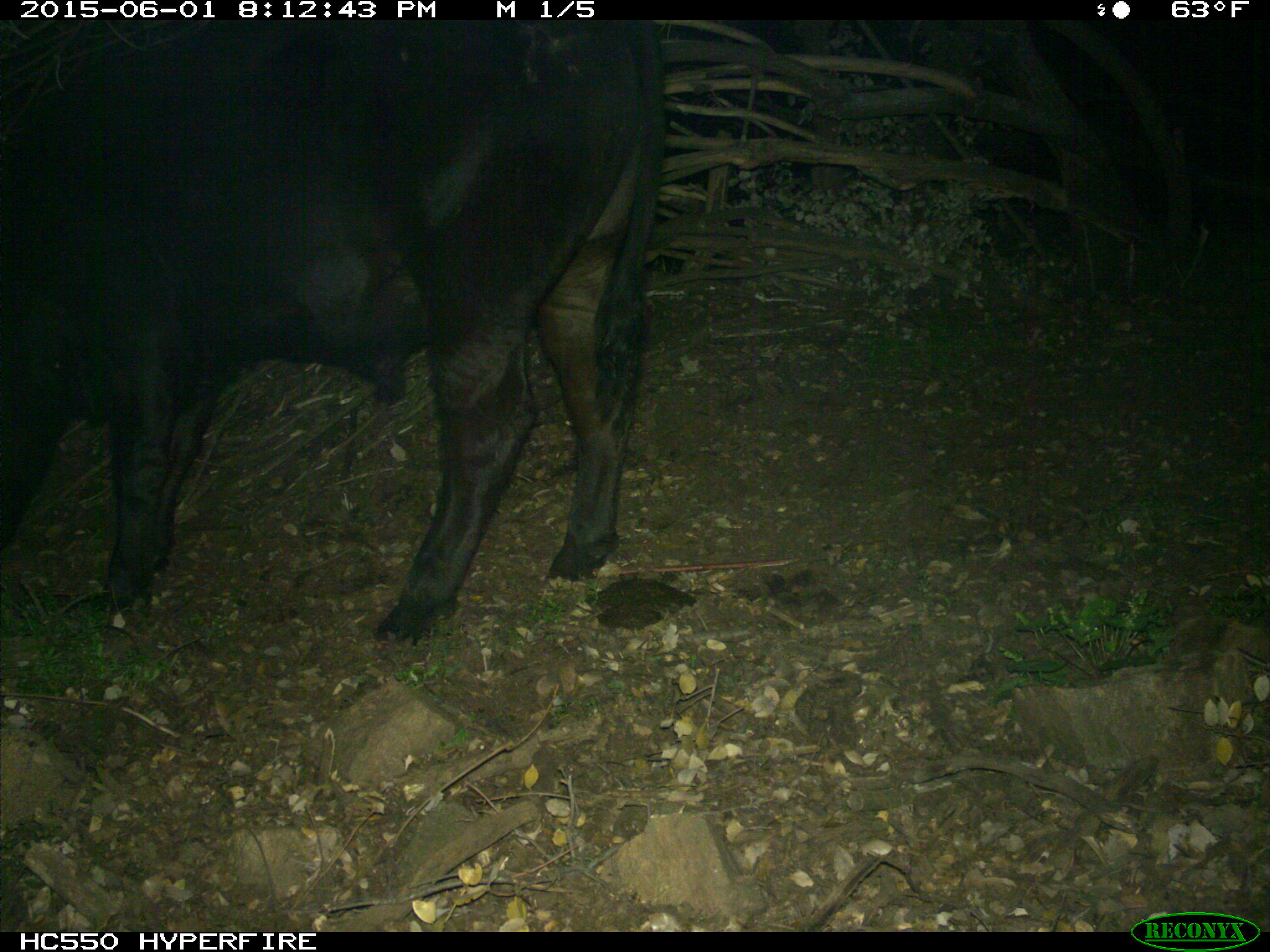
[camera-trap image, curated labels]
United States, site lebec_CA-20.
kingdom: Animalia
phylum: Chordata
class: Mammalia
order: Artiodactyla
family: Bovidae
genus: Bos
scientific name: Bos taurus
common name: domestic cow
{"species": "Bos taurus (domestic cow)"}